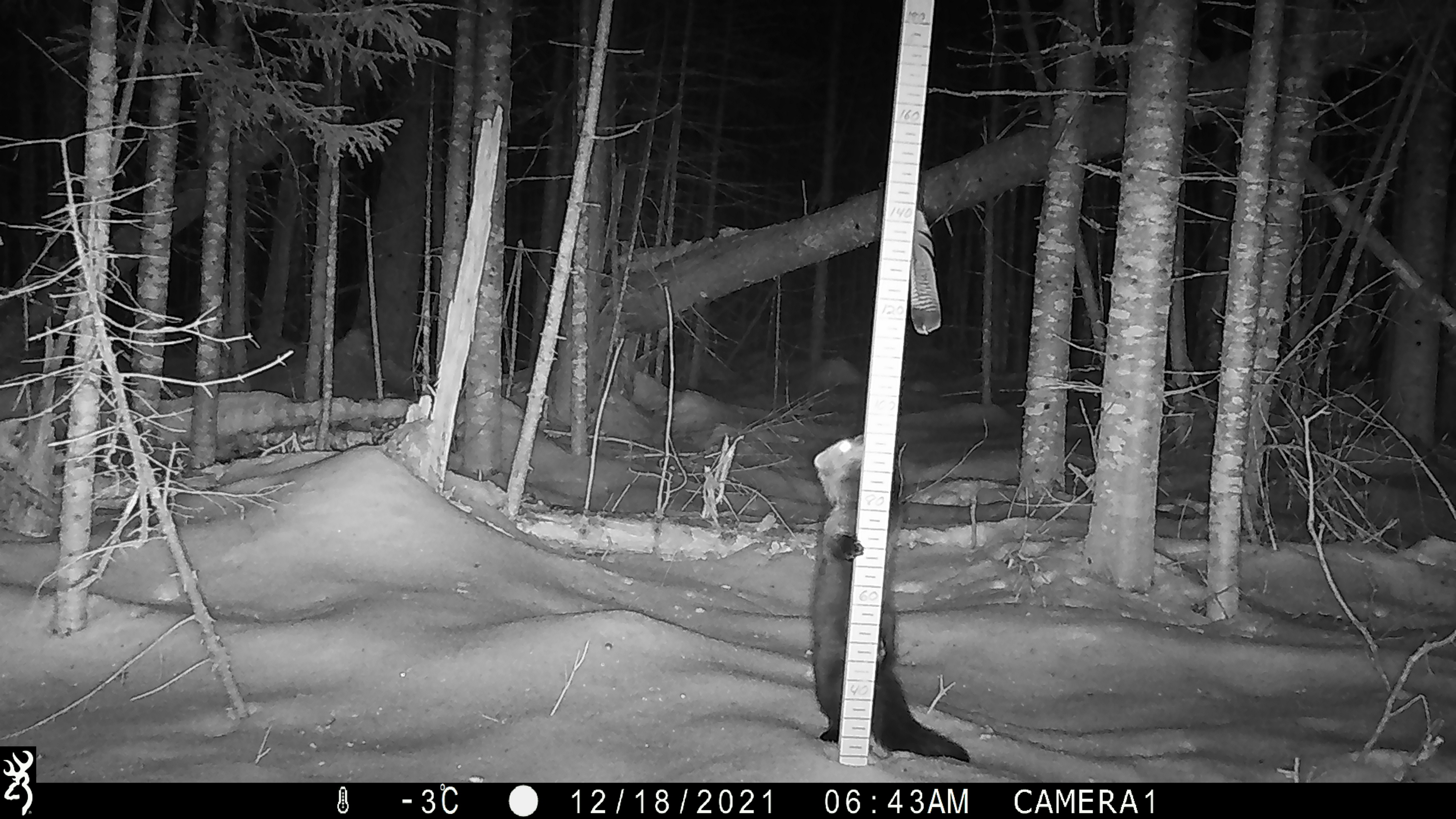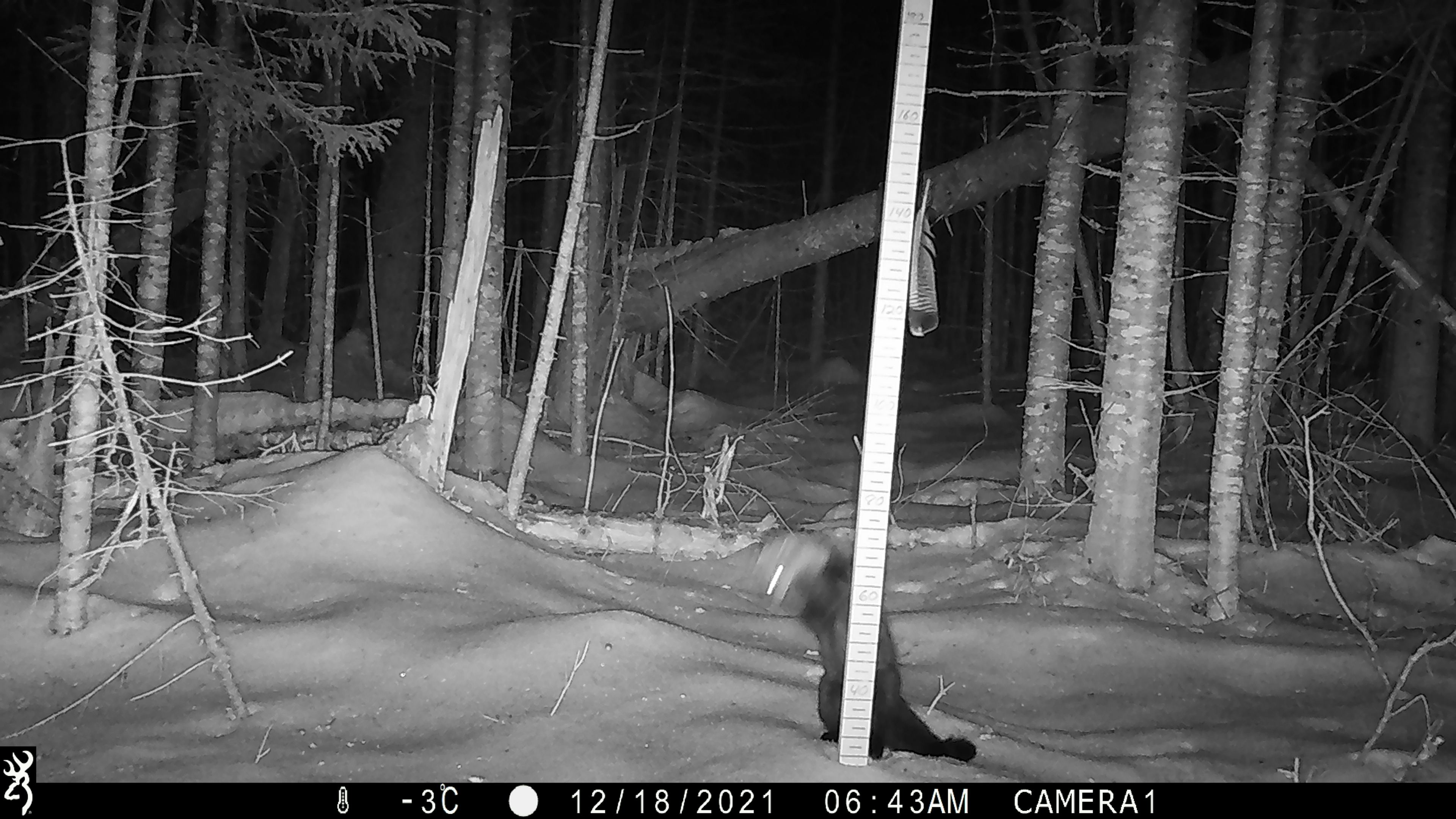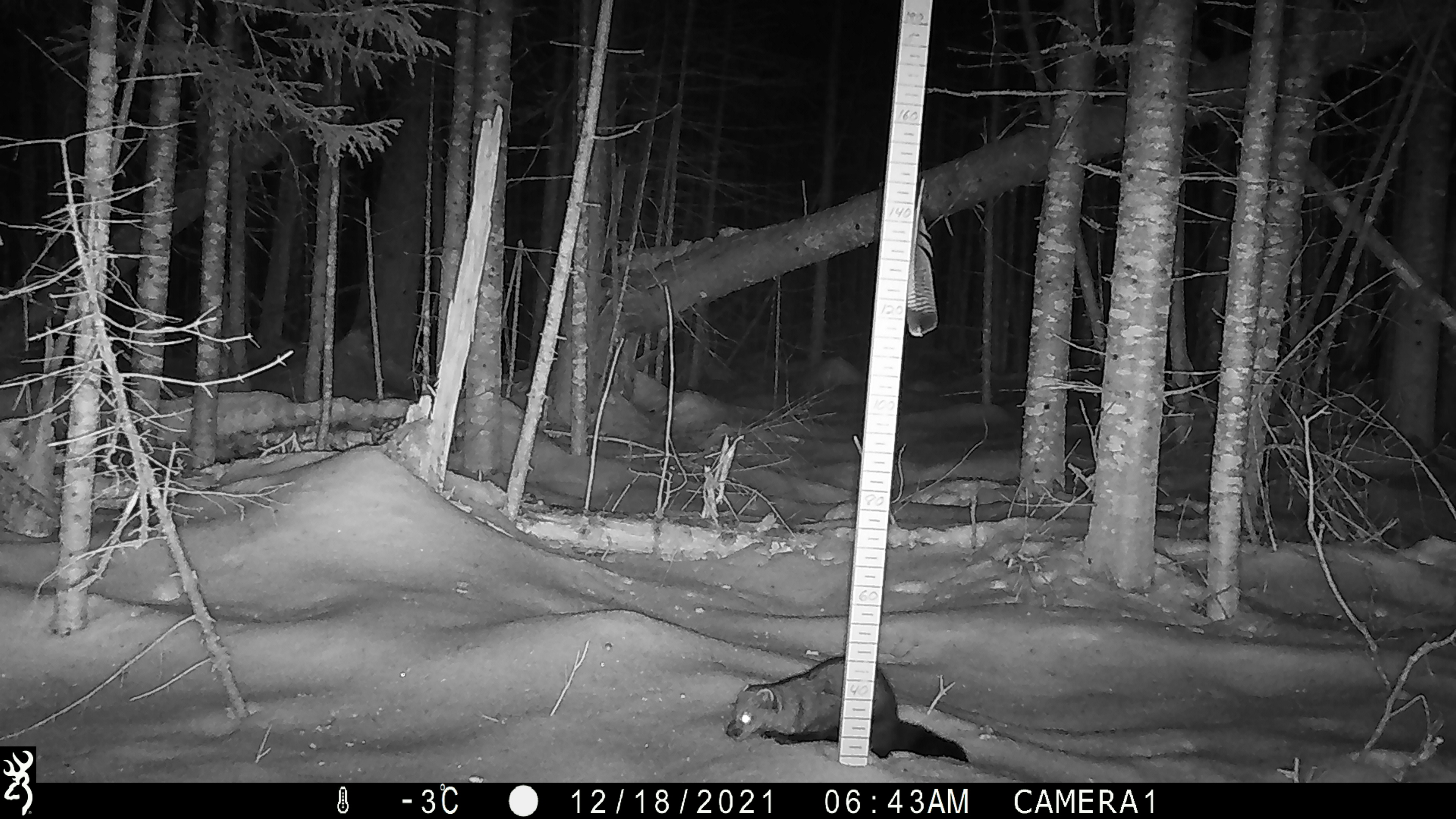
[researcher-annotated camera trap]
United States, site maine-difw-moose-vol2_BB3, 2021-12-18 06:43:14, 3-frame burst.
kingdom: Animalia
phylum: Chordata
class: Mammalia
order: Carnivora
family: Mustelidae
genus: Pekania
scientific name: Pekania pennanti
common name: fisher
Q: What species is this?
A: Fisher (Pekania pennanti).